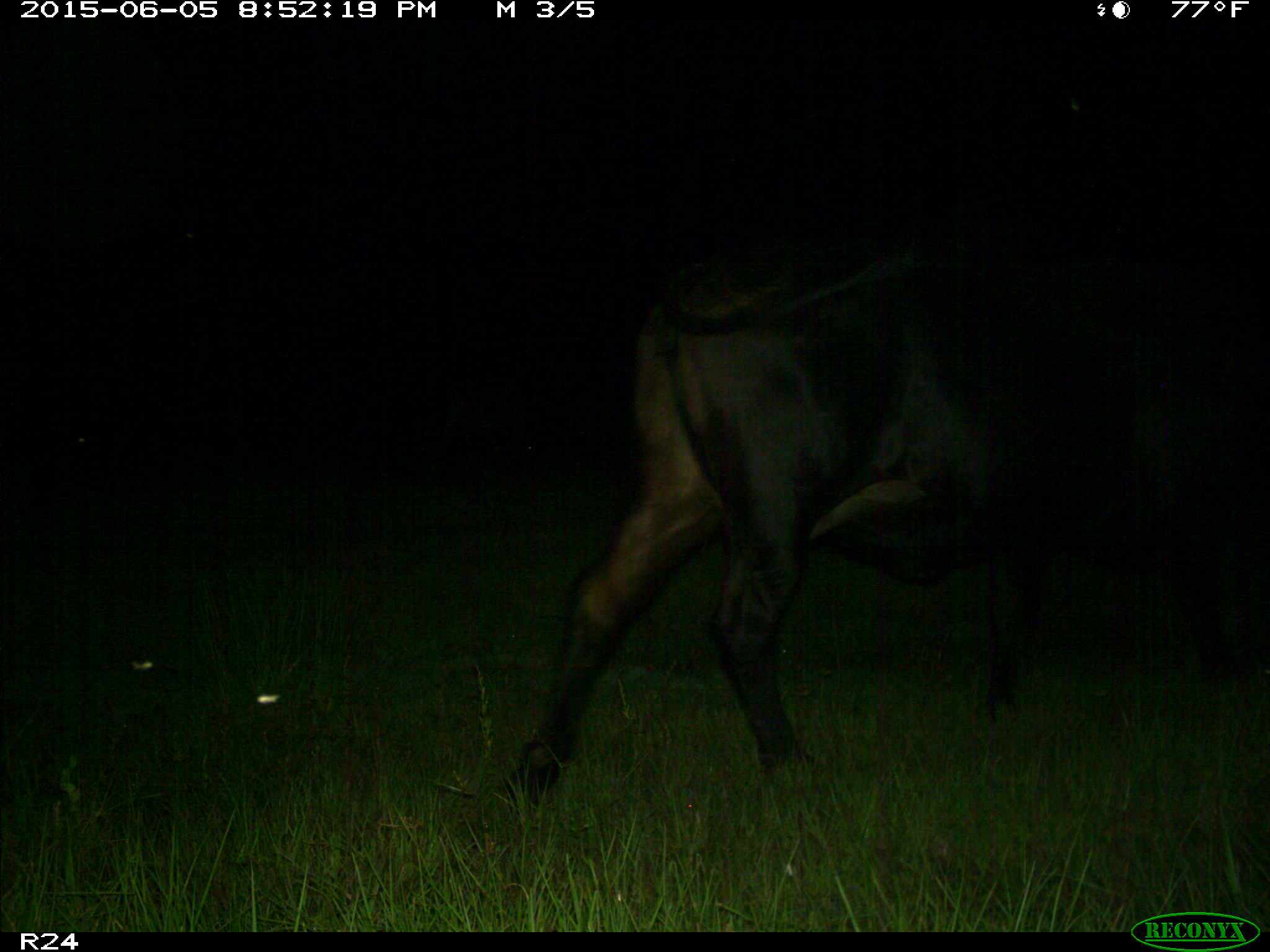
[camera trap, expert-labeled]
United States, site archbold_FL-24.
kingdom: Animalia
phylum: Chordata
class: Mammalia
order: Artiodactyla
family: Bovidae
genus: Bos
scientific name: Bos taurus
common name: domestic cow